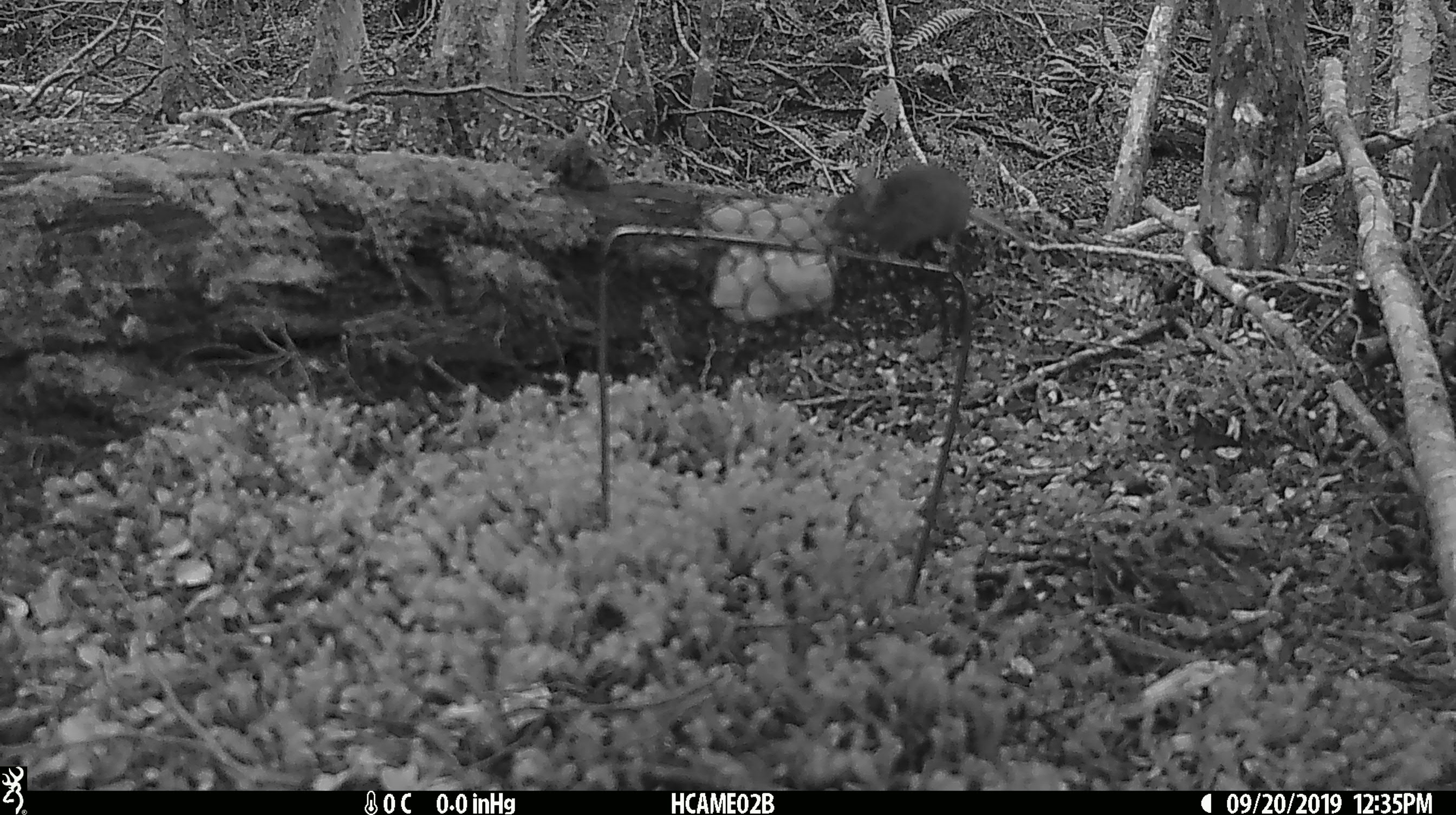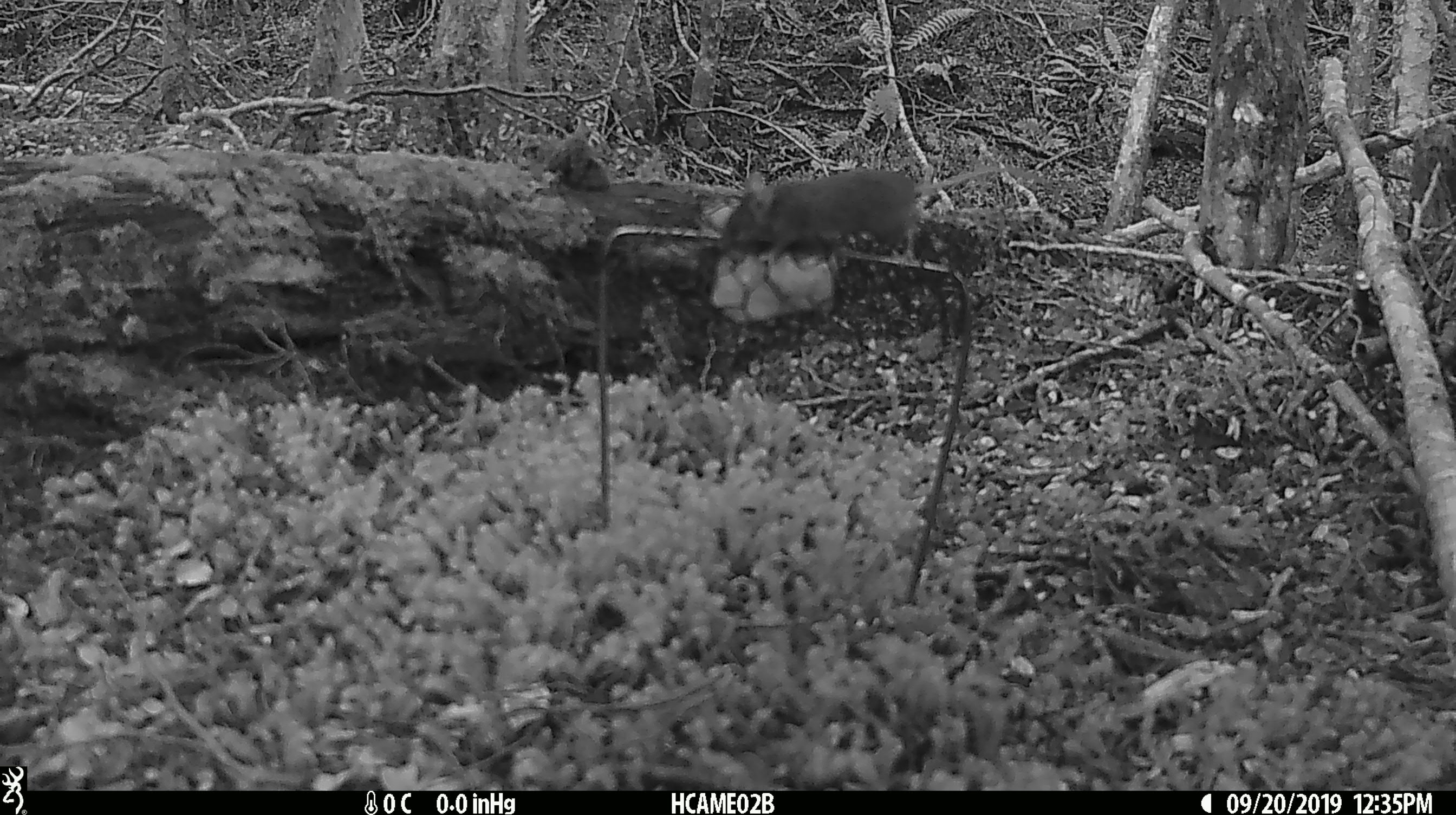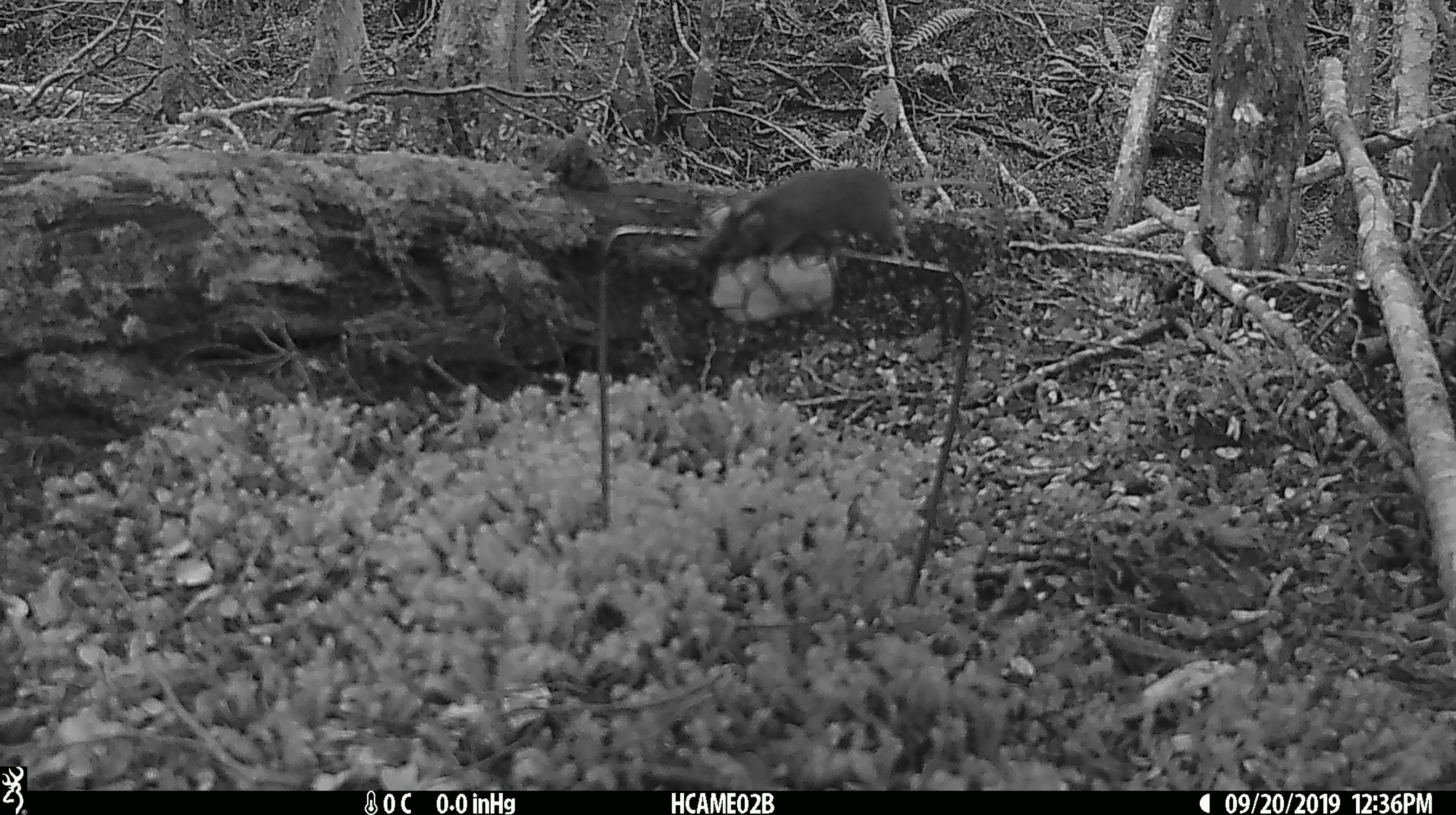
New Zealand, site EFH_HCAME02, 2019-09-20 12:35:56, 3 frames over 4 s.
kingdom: Animalia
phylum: Chordata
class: Mammalia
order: Rodentia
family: Muridae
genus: Mus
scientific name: Mus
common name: mouse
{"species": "mouse (Mus)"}